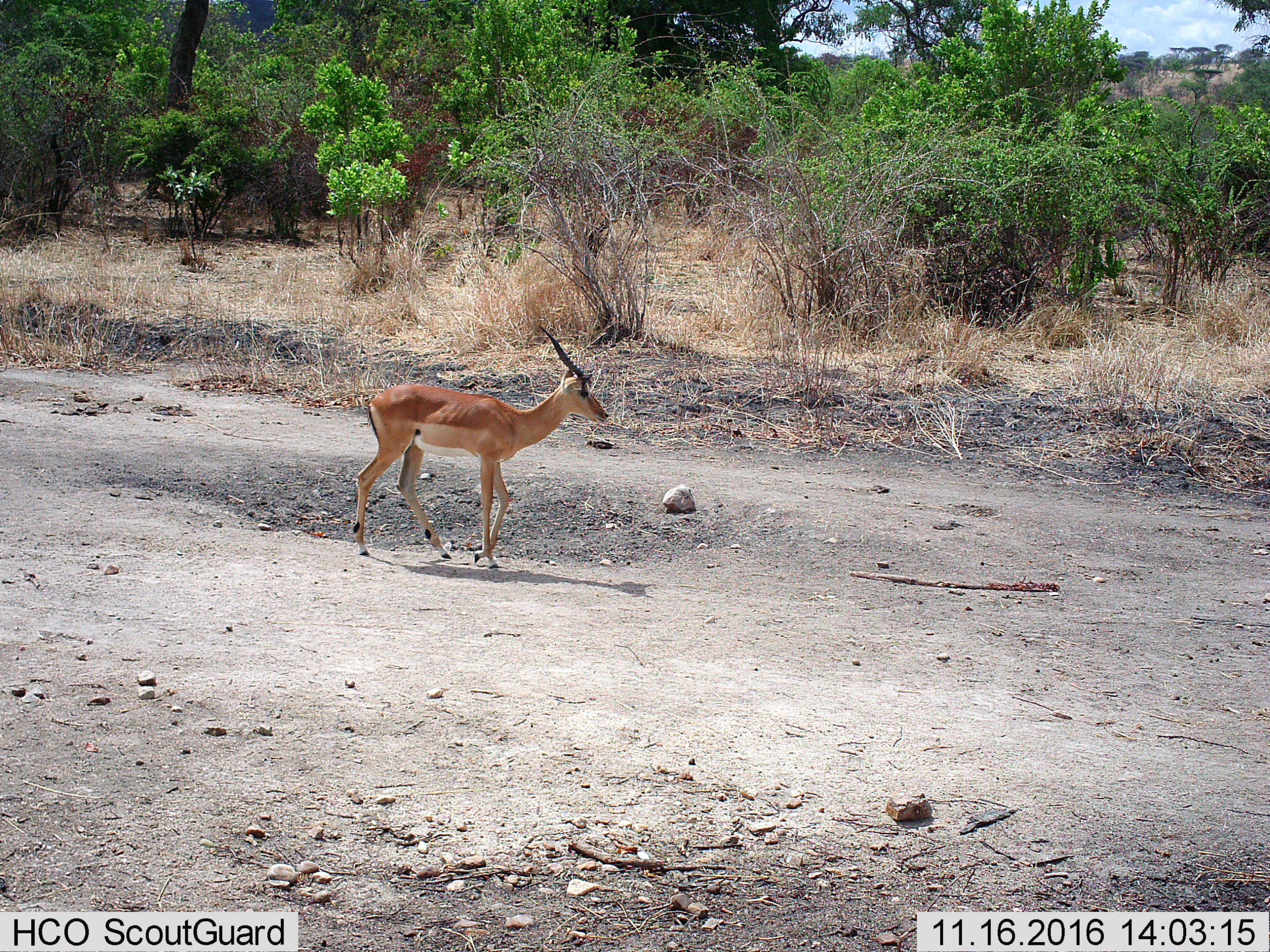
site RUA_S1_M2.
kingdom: Animalia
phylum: Chordata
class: Mammalia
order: Artiodactyla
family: Bovidae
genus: Aepyceros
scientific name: Aepyceros melampus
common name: impala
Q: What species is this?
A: Impala (Aepyceros melampus).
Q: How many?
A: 1.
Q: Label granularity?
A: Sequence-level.